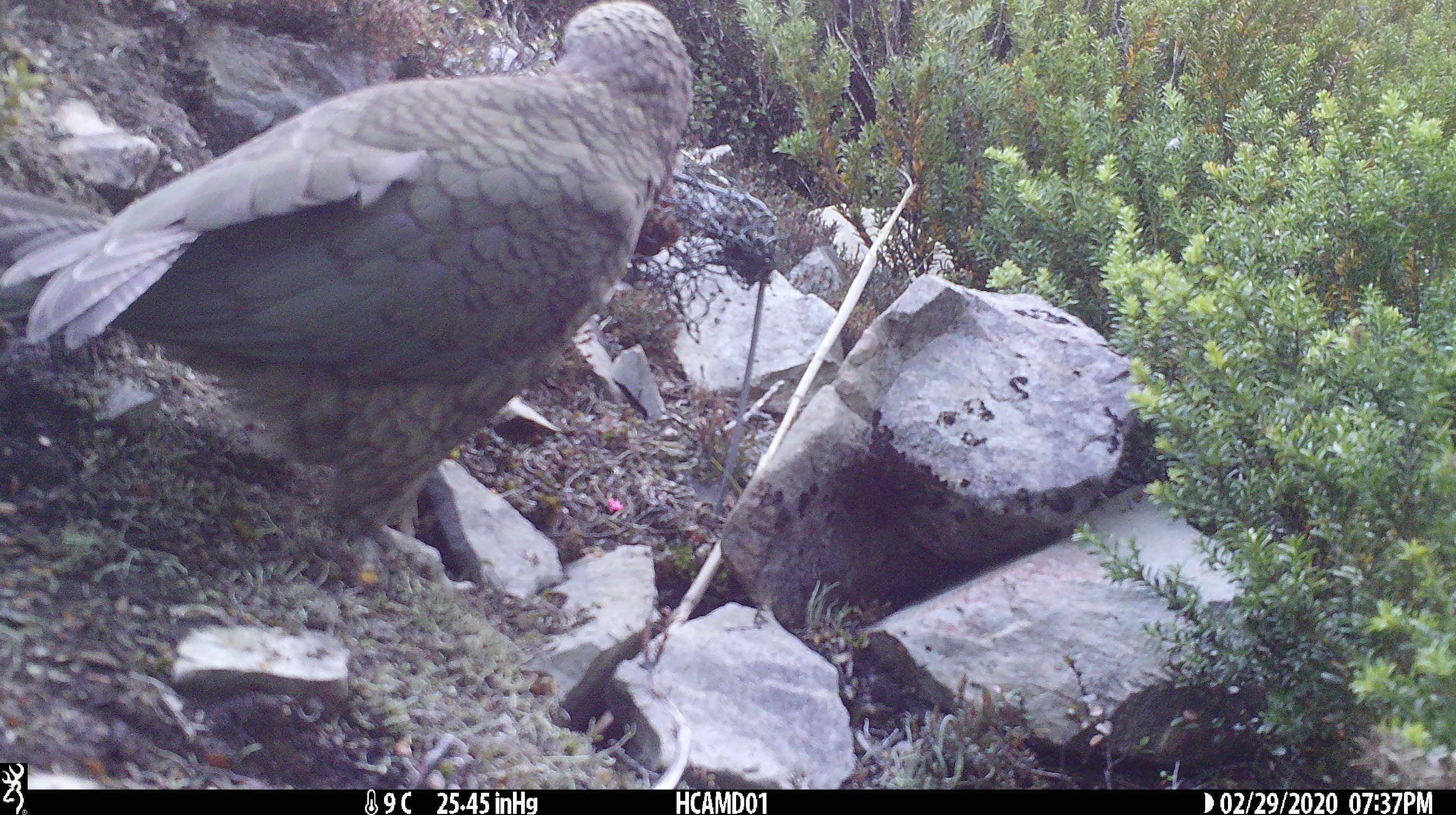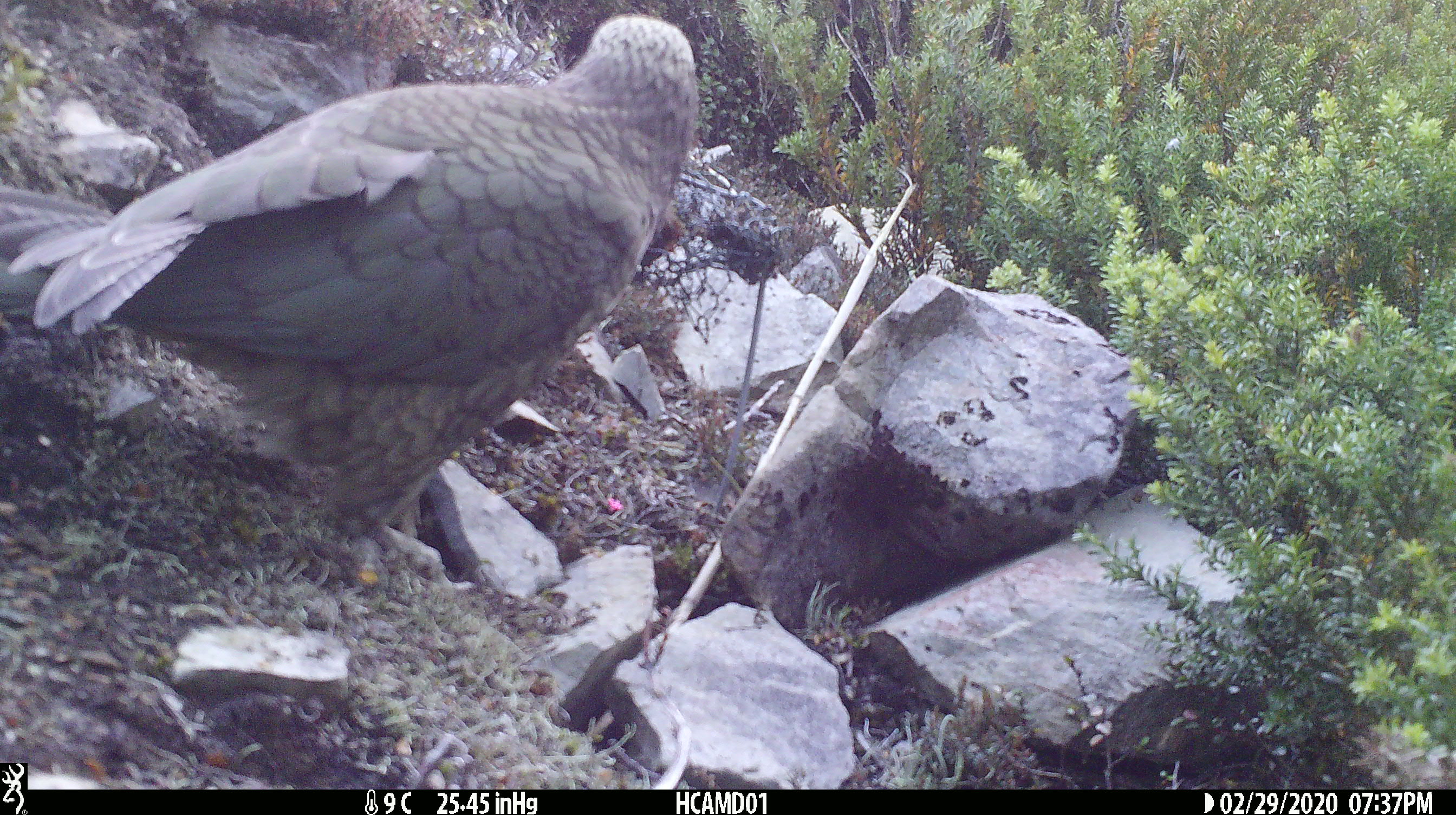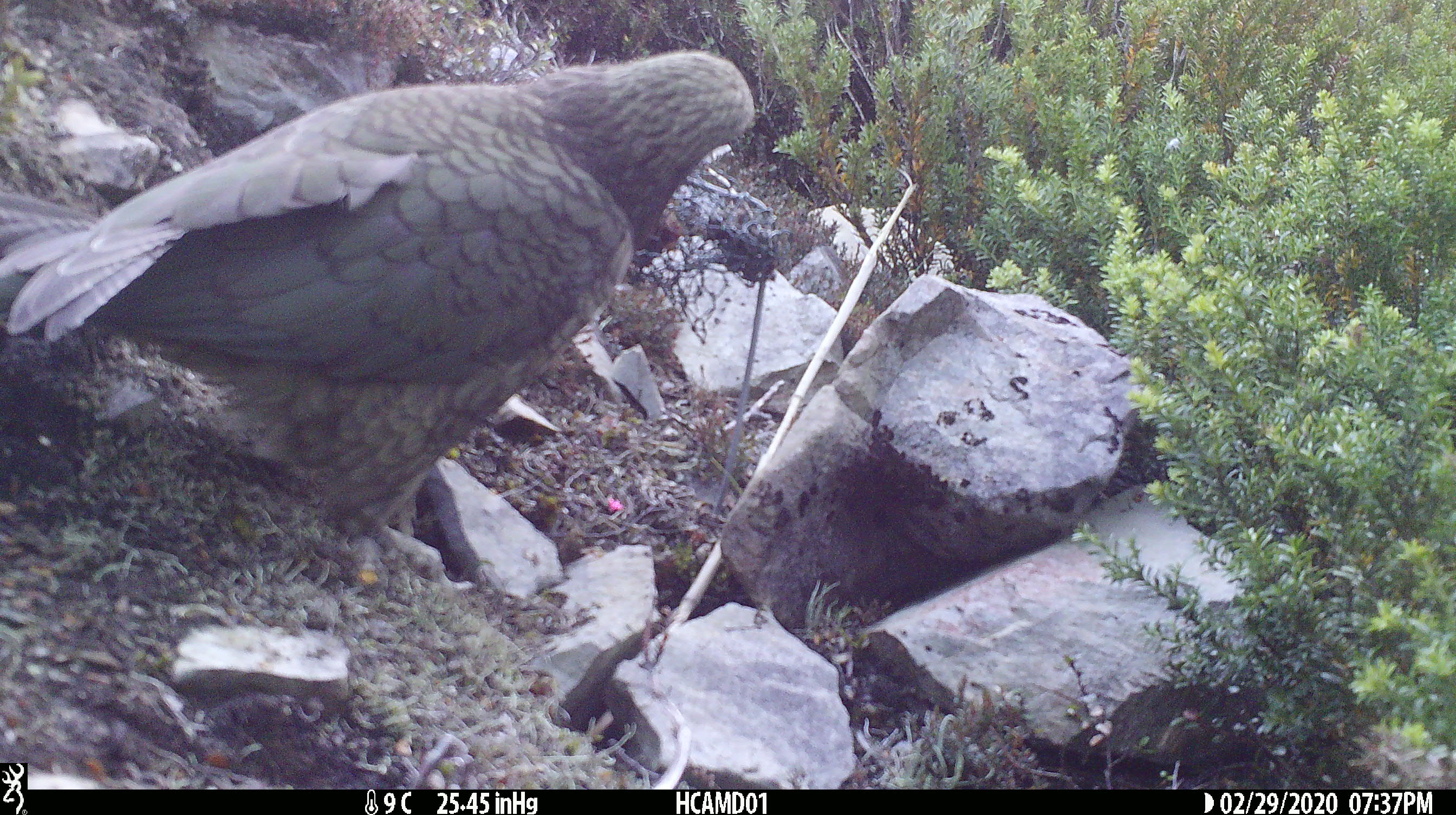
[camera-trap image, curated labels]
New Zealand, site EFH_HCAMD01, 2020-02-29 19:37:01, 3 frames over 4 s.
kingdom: Animalia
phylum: Chordata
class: Aves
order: Psittaciformes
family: Strigopidae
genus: Nestor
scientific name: Nestor notabilis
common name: kea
Kea (Nestor notabilis).